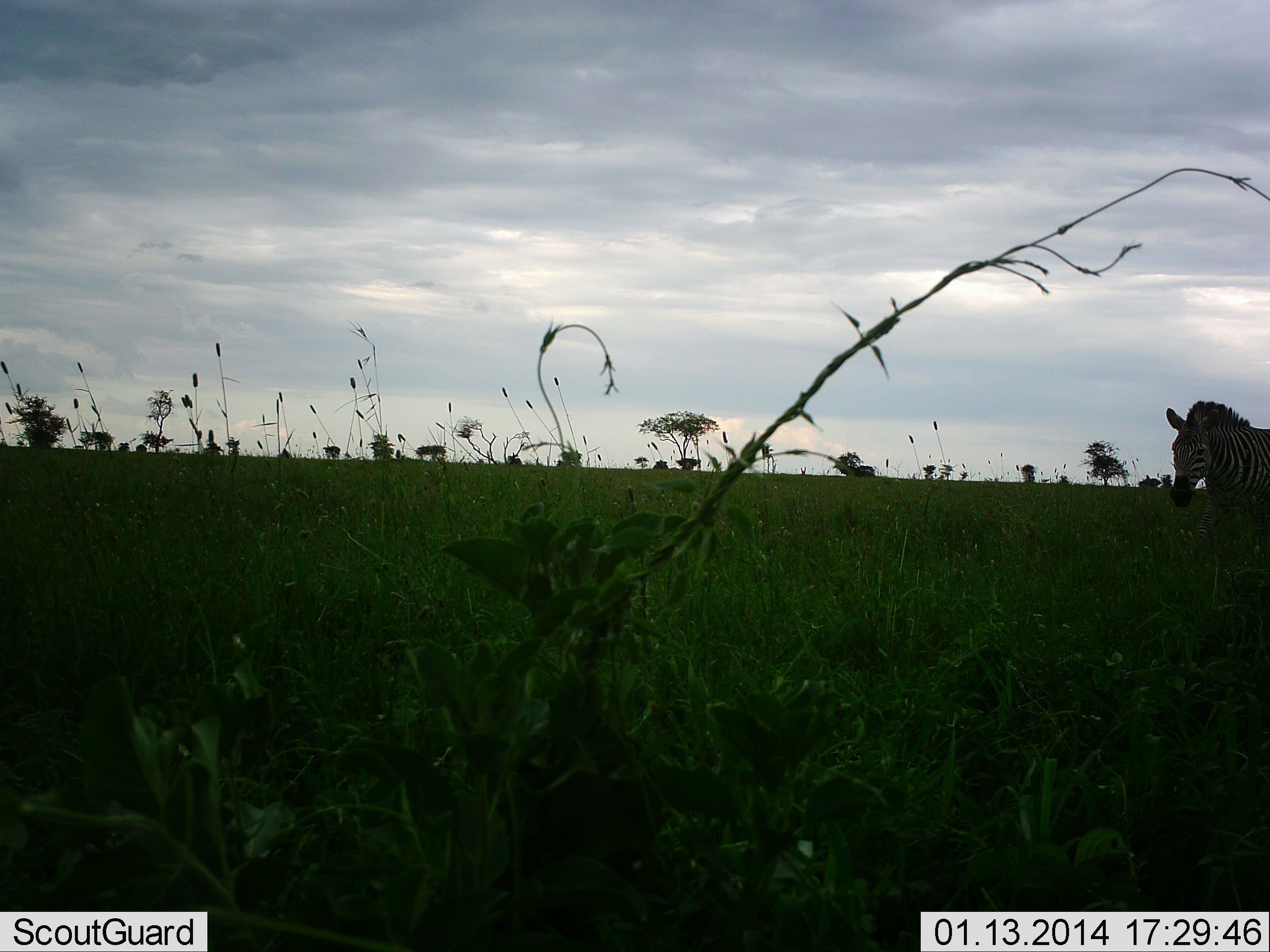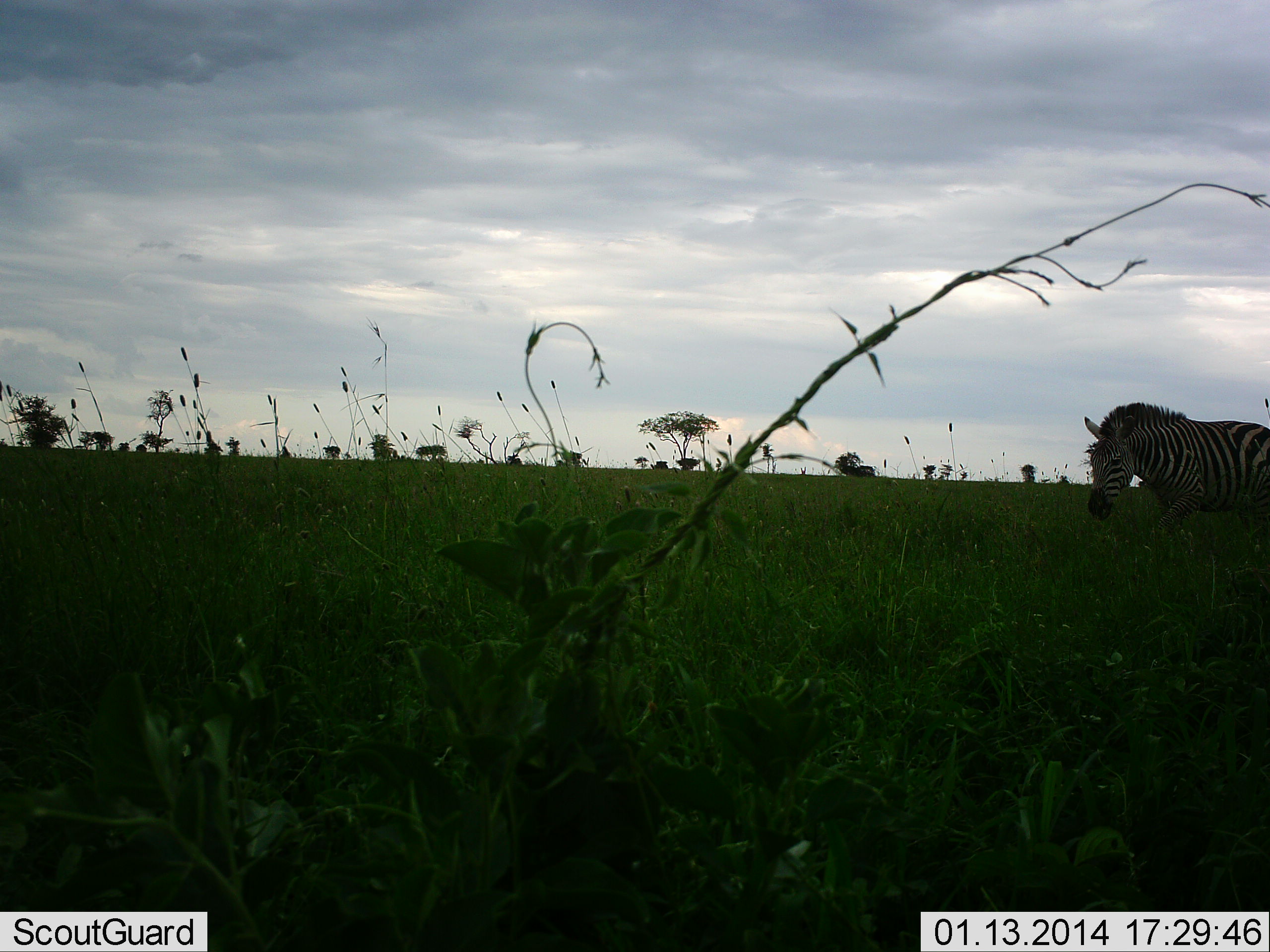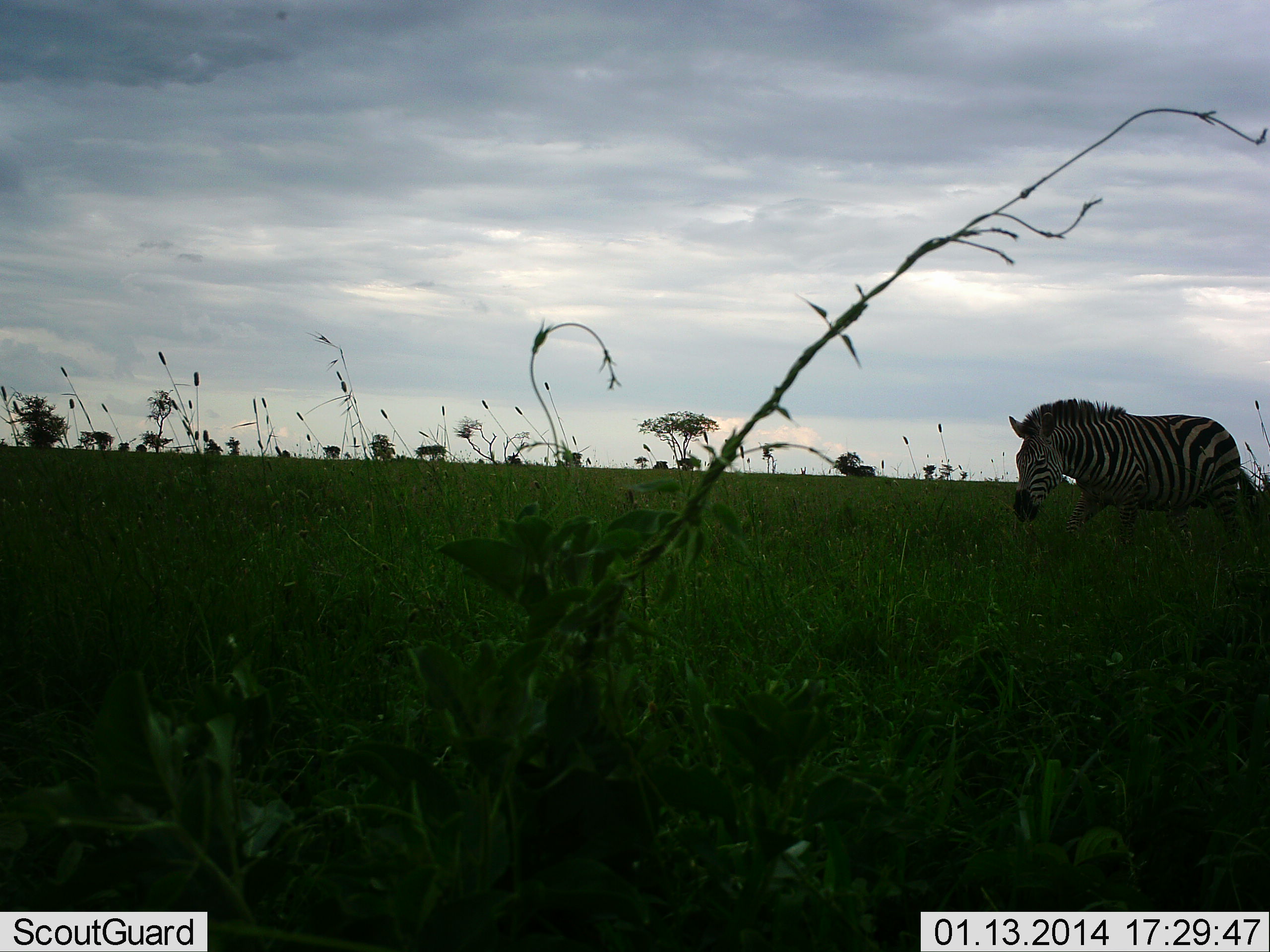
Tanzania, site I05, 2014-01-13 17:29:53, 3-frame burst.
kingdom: Animalia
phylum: Chordata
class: Mammalia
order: Perissodactyla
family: Equidae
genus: Equus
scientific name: Equus quagga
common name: plains zebra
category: zebra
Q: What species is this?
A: Zebra (plains zebra) (Equus quagga).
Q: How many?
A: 1.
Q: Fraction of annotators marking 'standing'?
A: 0%.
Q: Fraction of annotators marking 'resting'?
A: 0%.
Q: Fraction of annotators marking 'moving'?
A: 100%.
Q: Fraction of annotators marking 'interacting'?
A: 0%.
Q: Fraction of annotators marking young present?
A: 0%.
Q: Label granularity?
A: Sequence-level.